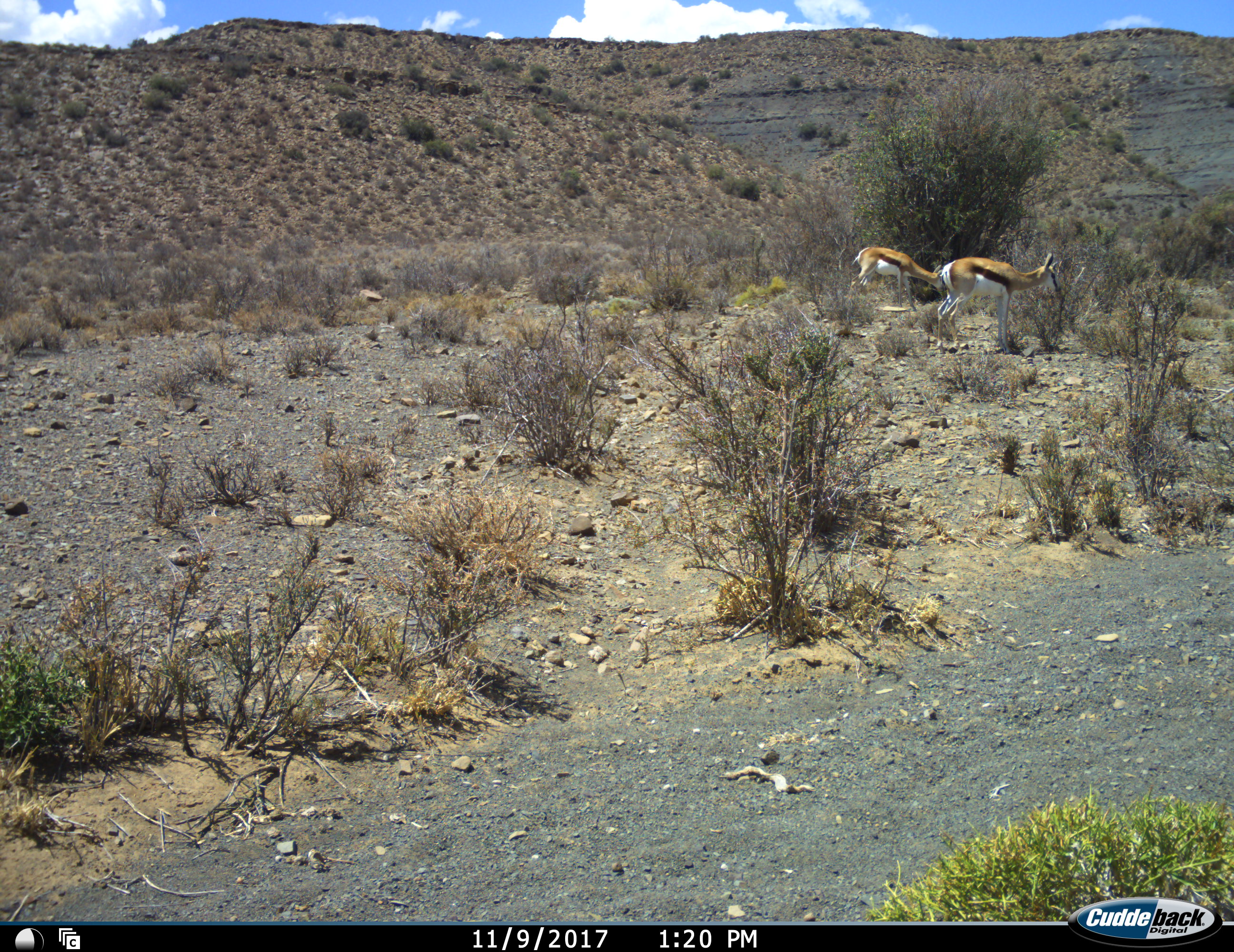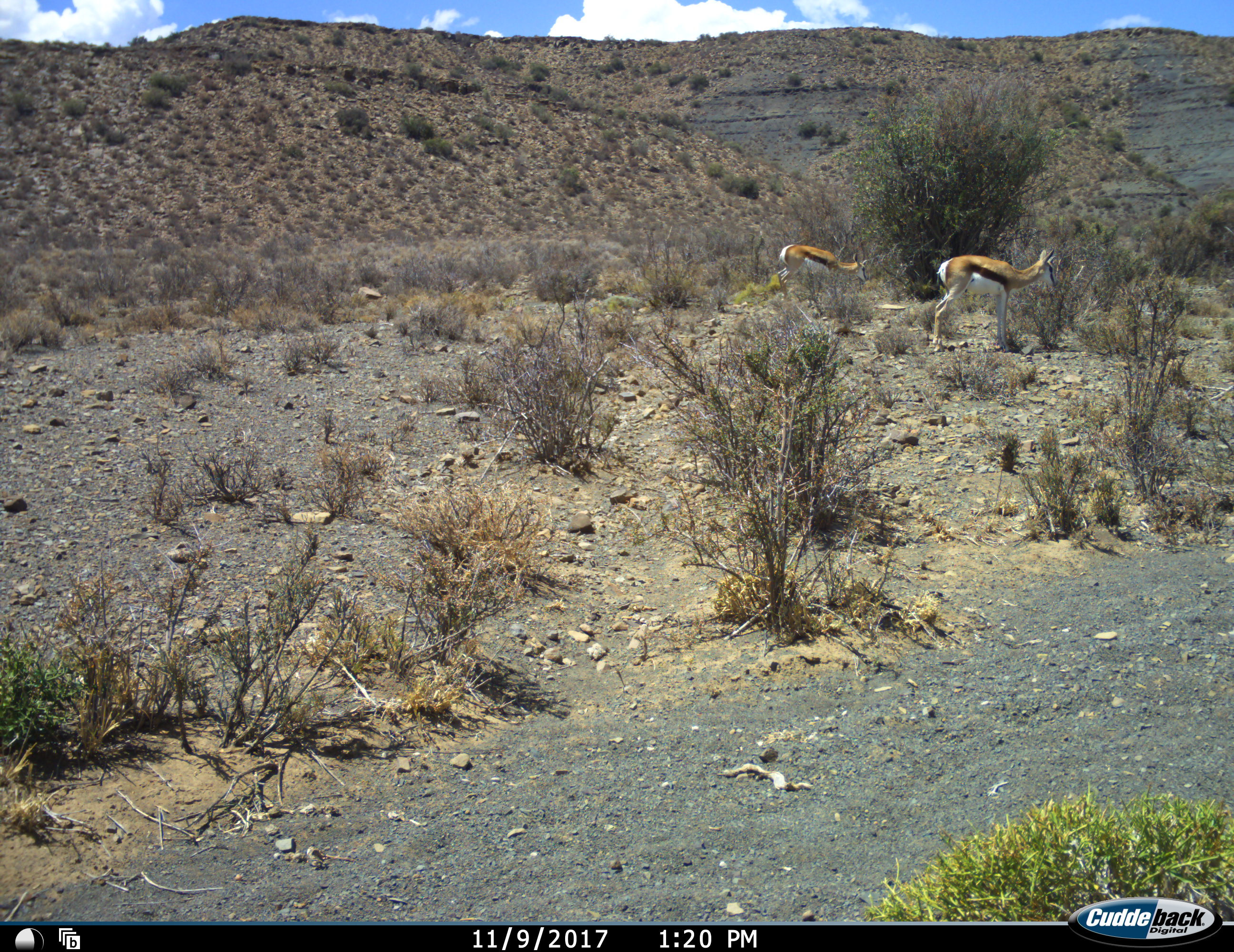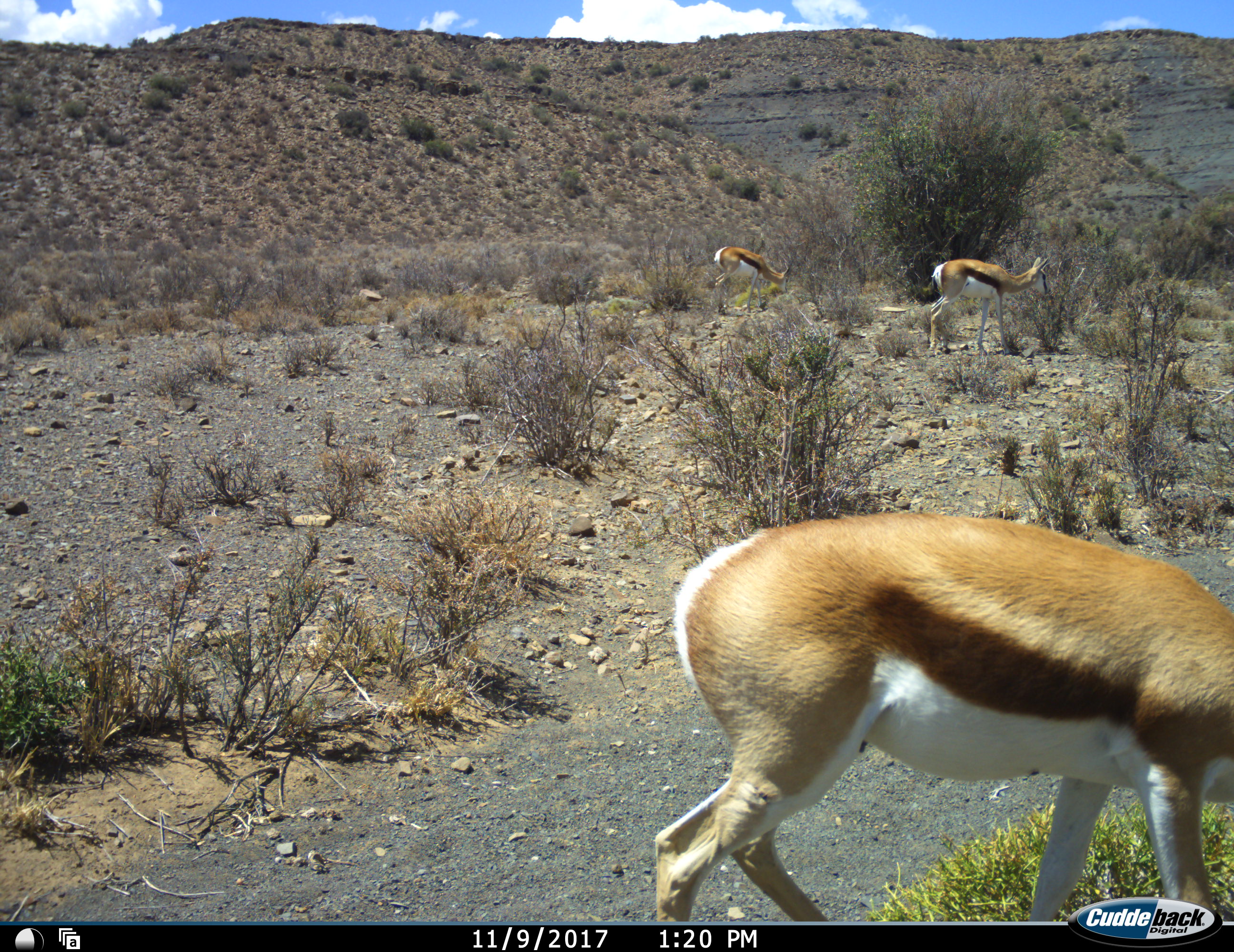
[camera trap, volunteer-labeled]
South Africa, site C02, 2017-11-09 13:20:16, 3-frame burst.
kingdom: Animalia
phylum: Chordata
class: Mammalia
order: Artiodactyla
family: Bovidae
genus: Antidorcas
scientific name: Antidorcas marsupialis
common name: springbok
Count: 3.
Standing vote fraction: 10%.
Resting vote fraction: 0%.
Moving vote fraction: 80%.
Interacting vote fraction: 0%.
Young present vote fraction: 0%.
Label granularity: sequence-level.